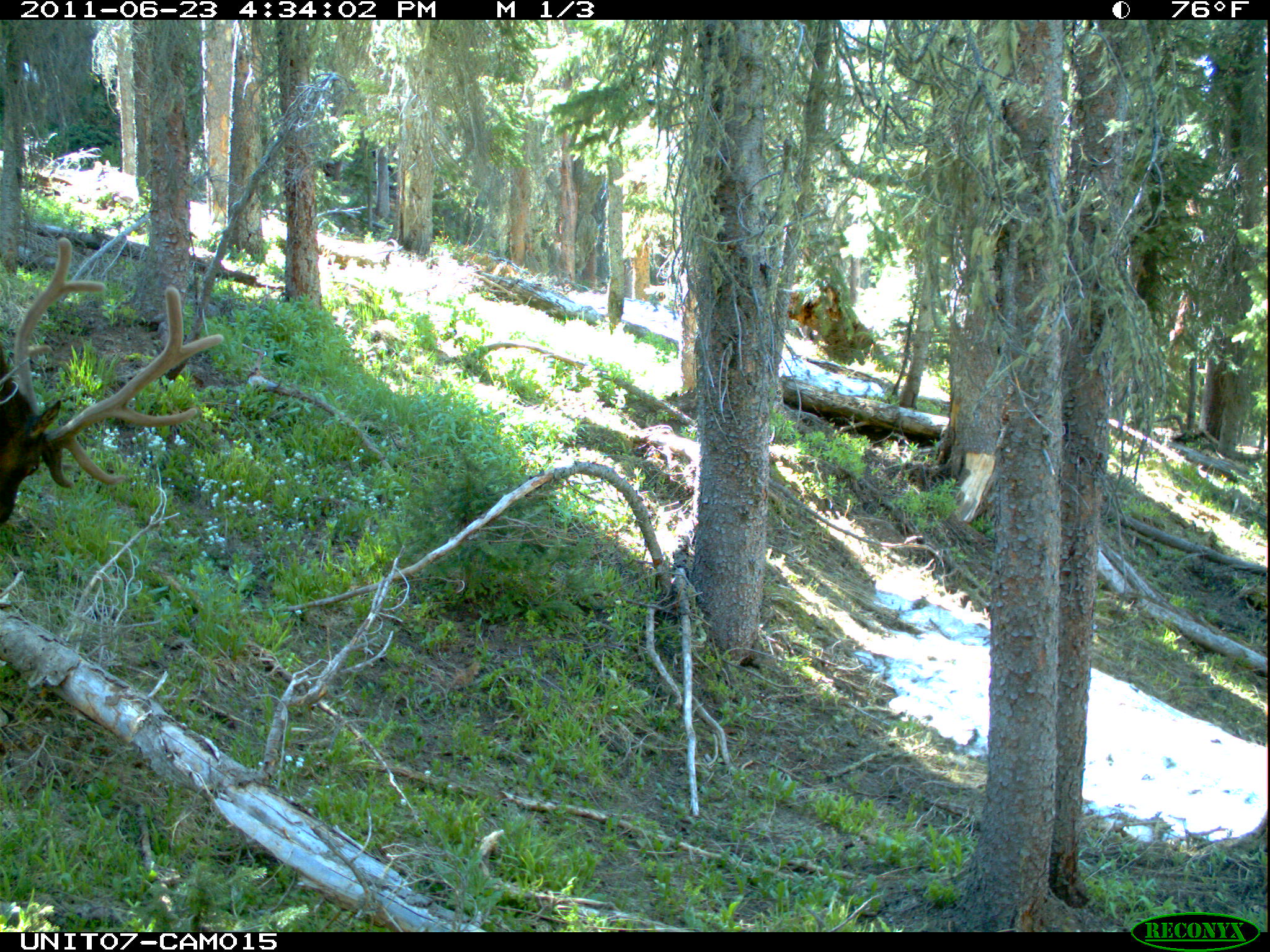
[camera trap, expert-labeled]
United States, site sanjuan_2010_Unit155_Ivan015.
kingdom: Animalia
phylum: Chordata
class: Mammalia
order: Artiodactyla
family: Cervidae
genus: Cervus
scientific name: Cervus elaphus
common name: red deer